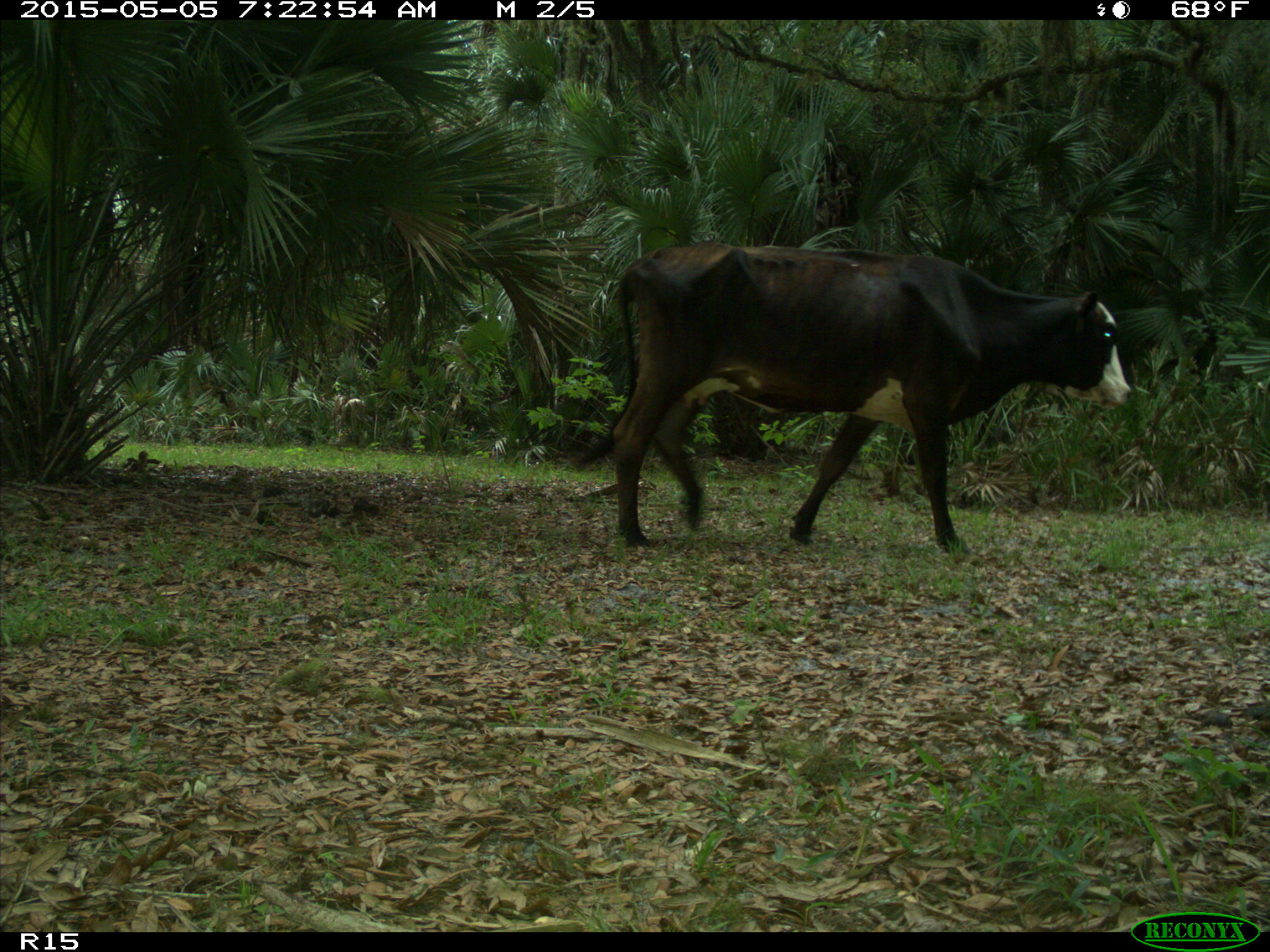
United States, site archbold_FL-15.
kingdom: Animalia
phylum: Chordata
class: Mammalia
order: Artiodactyla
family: Bovidae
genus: Bos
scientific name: Bos taurus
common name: domestic cow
Bos taurus (domestic cow).